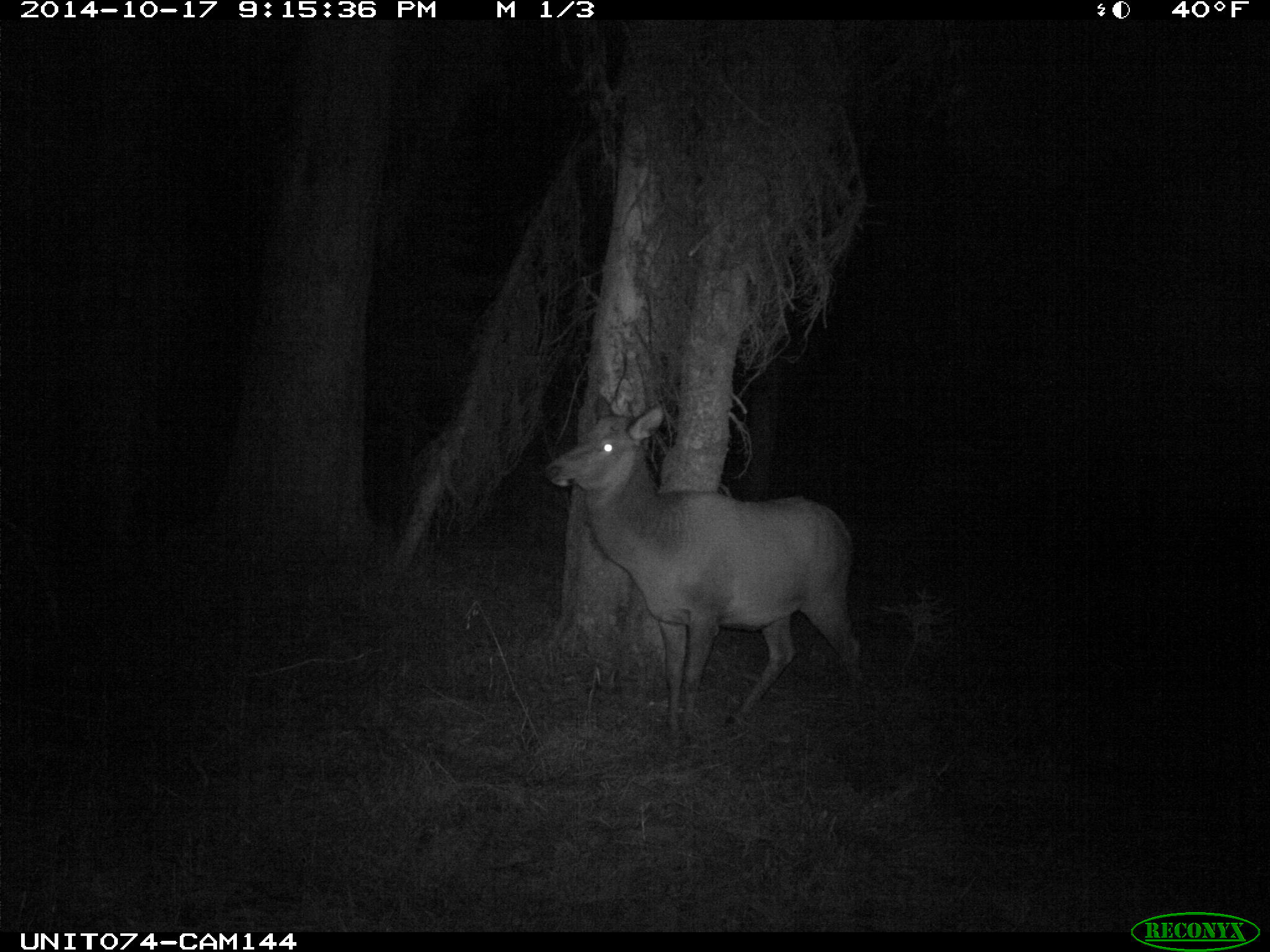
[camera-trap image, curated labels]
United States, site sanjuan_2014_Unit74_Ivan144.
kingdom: Animalia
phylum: Chordata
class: Mammalia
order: Artiodactyla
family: Cervidae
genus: Cervus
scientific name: Cervus elaphus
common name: red deer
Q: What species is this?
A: Cervus elaphus (red deer).